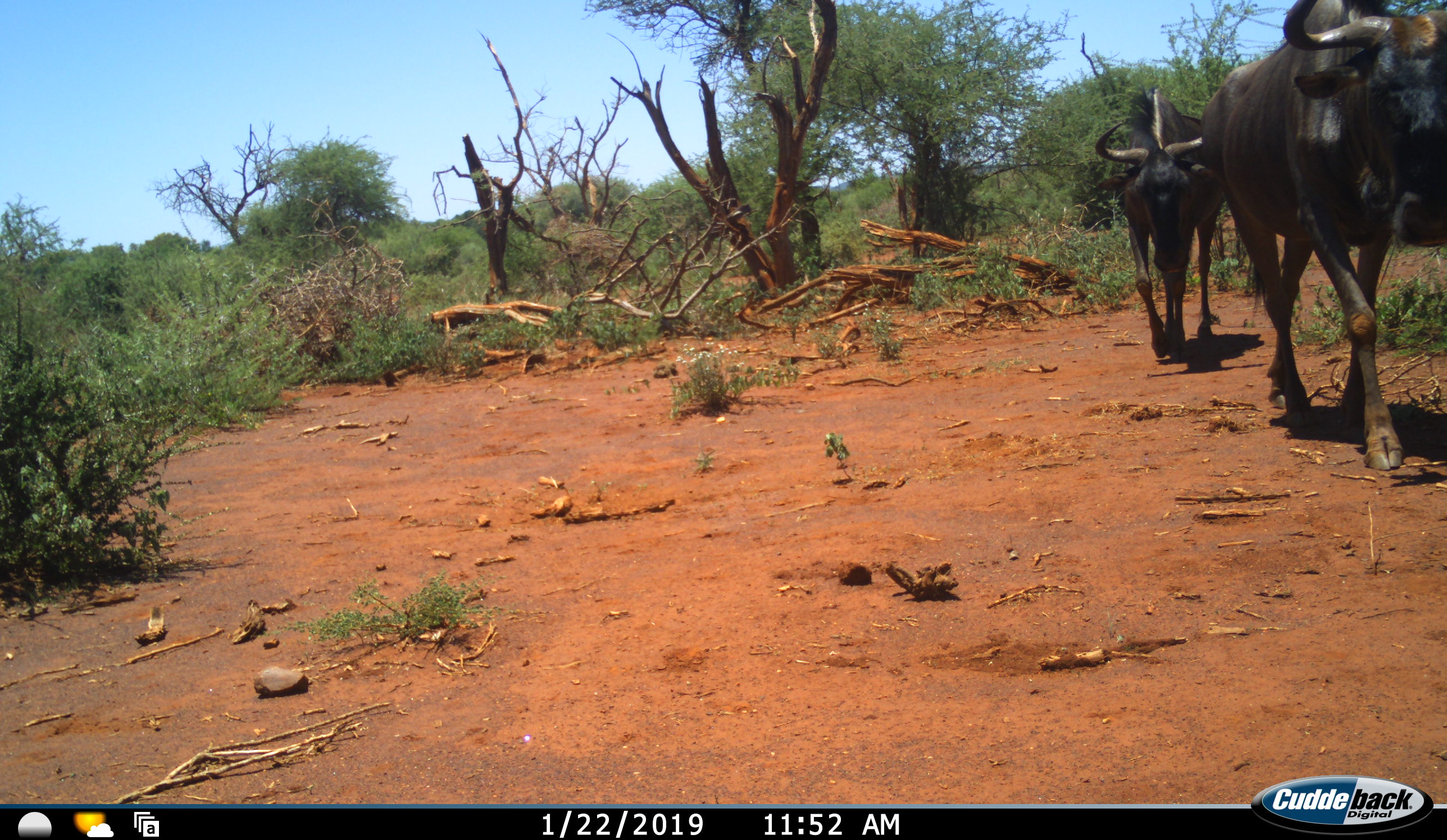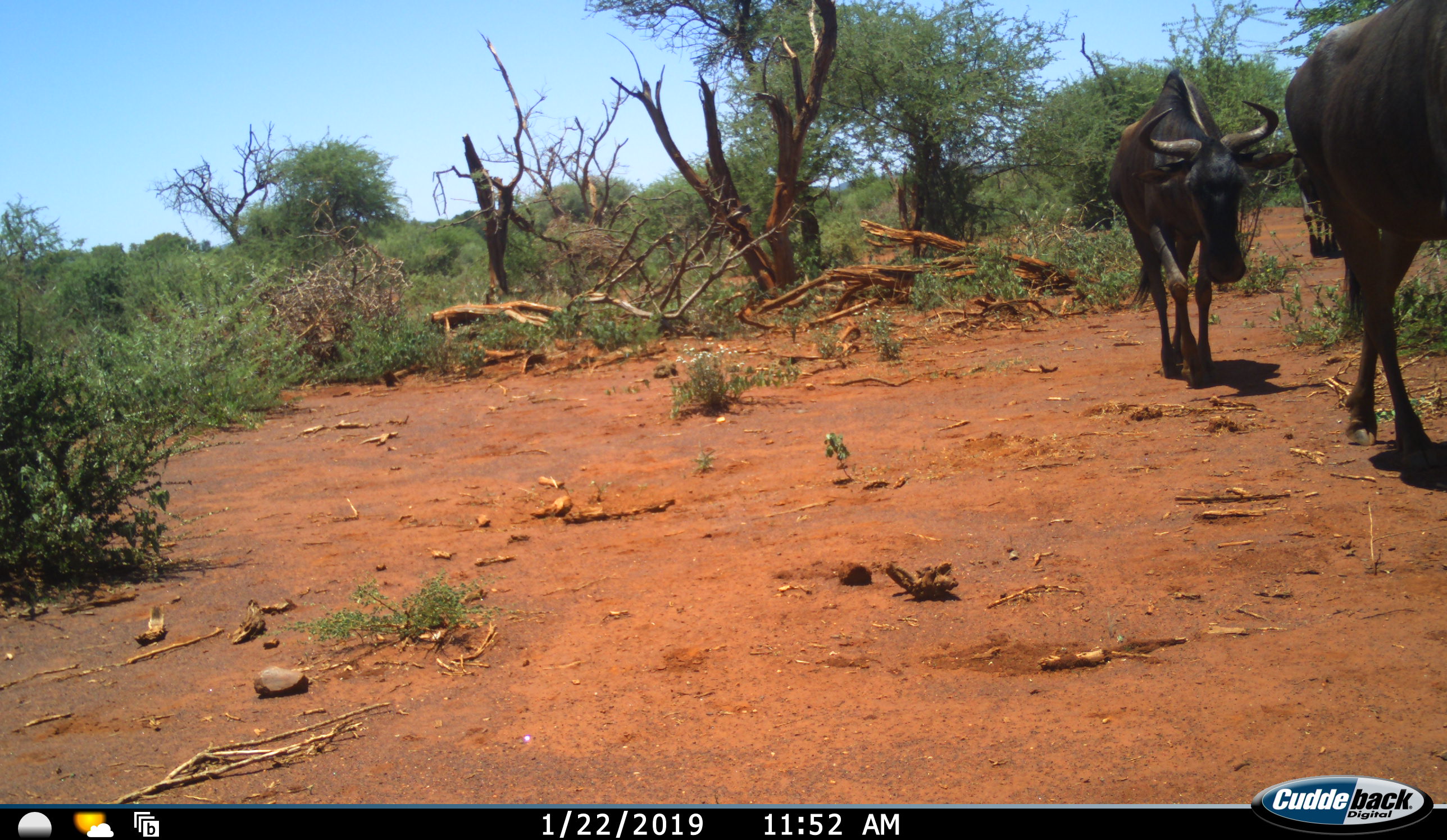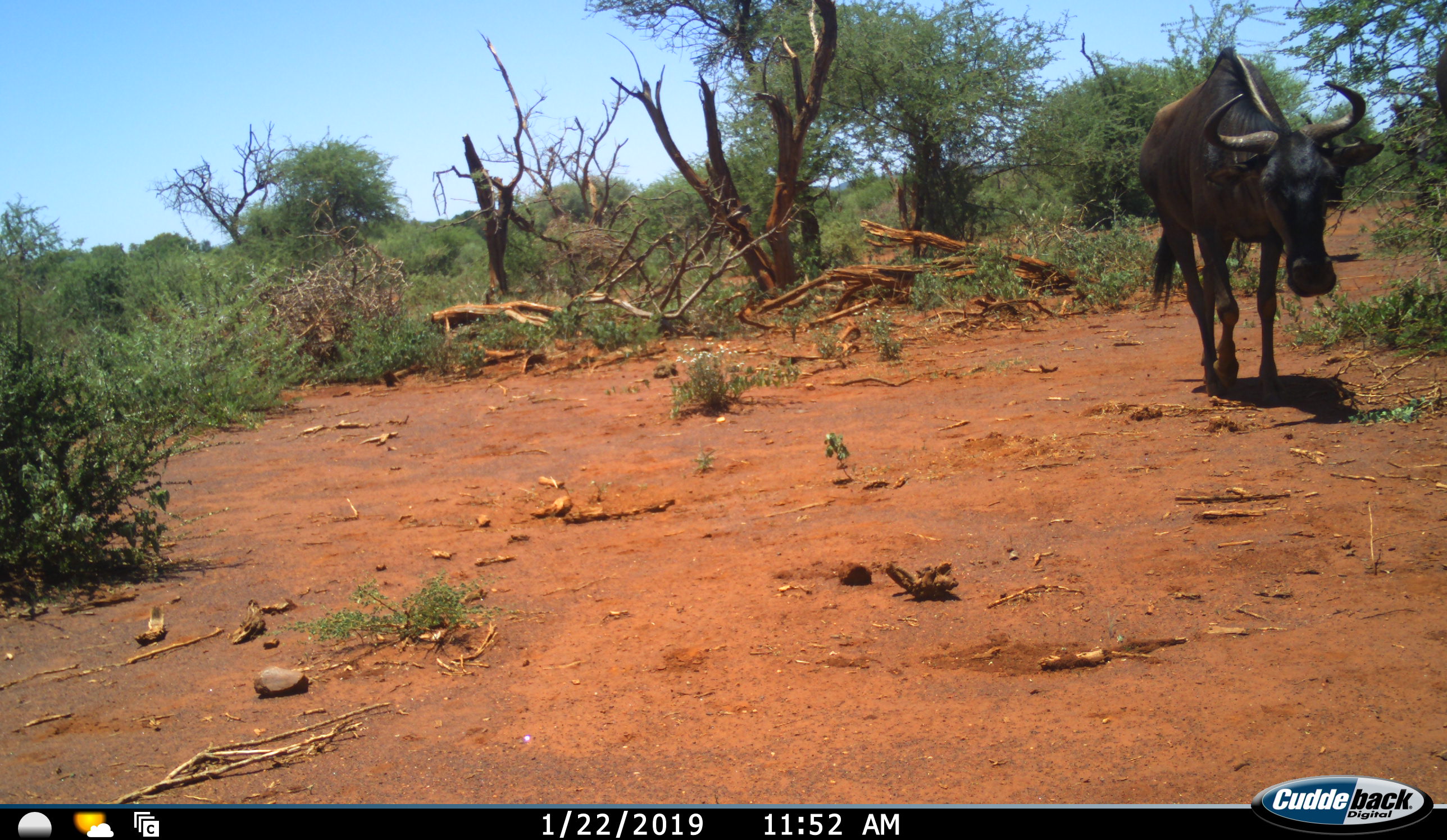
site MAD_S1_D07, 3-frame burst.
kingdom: Animalia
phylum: Chordata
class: Mammalia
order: Artiodactyla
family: Bovidae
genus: Connochaetes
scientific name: Connochaetes taurinus taurinus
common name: blue wildebeest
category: wildebeestblue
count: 2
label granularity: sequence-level